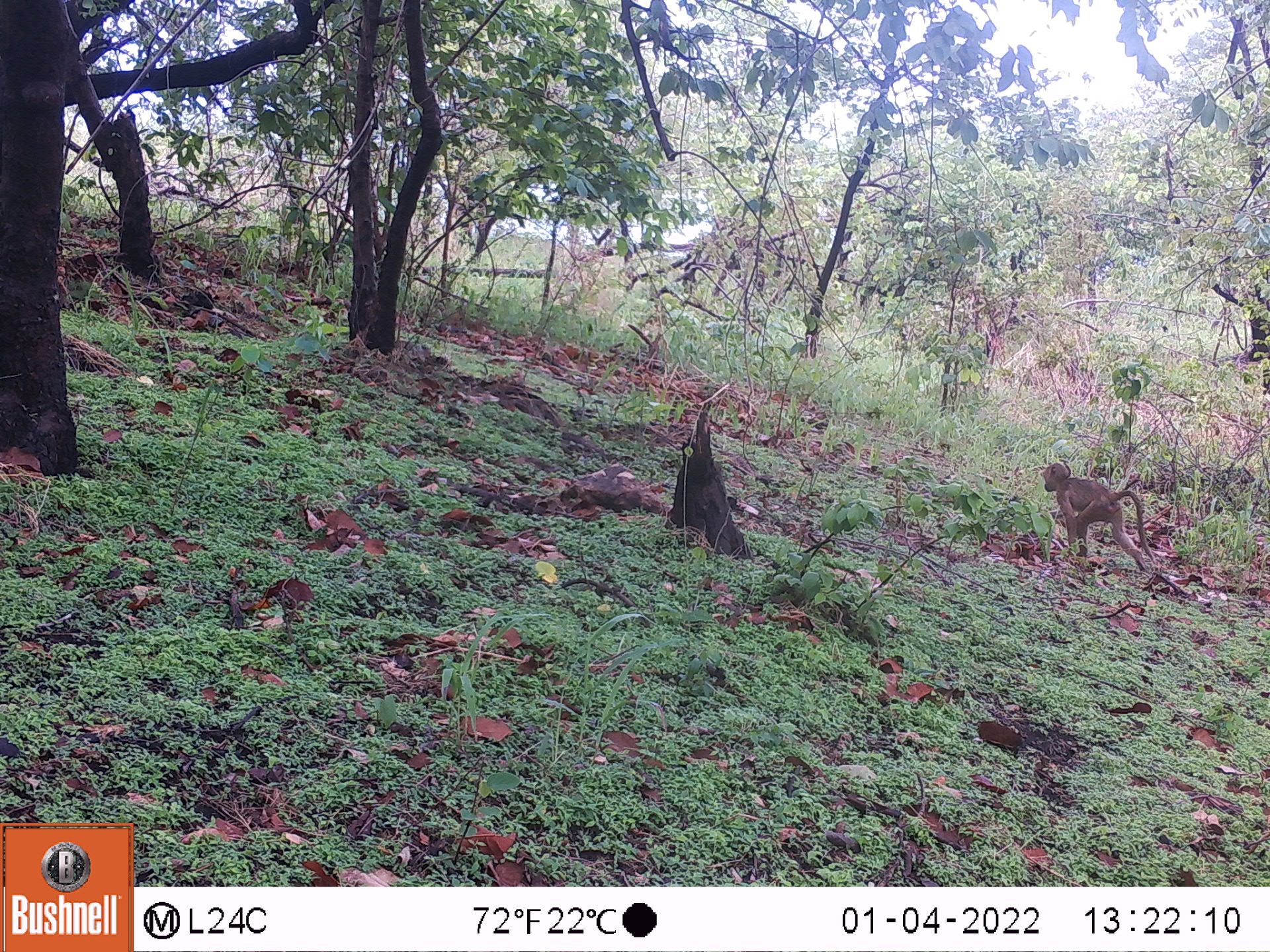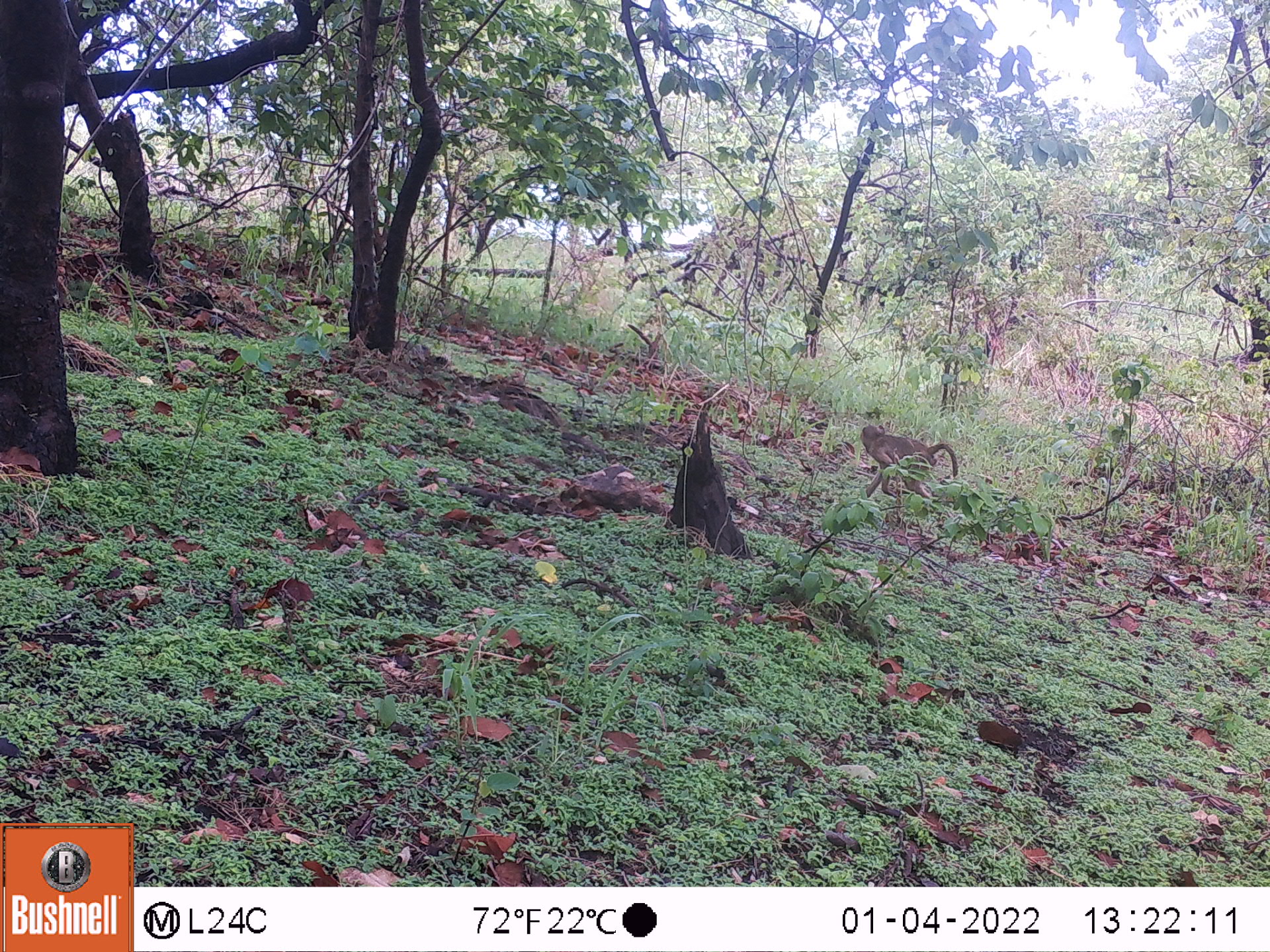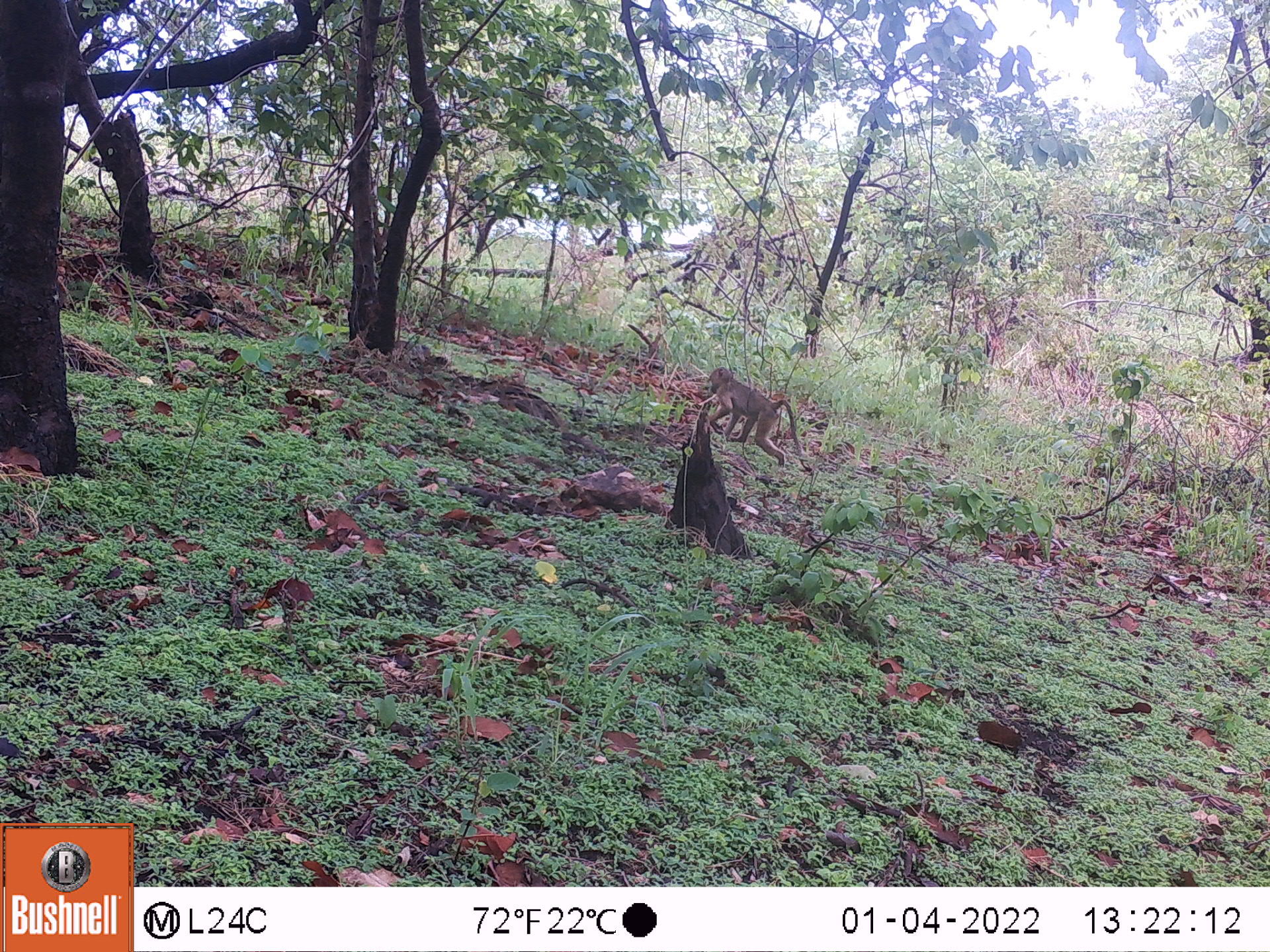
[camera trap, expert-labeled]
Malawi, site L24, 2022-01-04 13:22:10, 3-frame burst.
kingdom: Animalia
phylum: Chordata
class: Mammalia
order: Primates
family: Cercopithecidae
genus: Papio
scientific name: Papio cynocephalus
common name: yellow baboon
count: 1